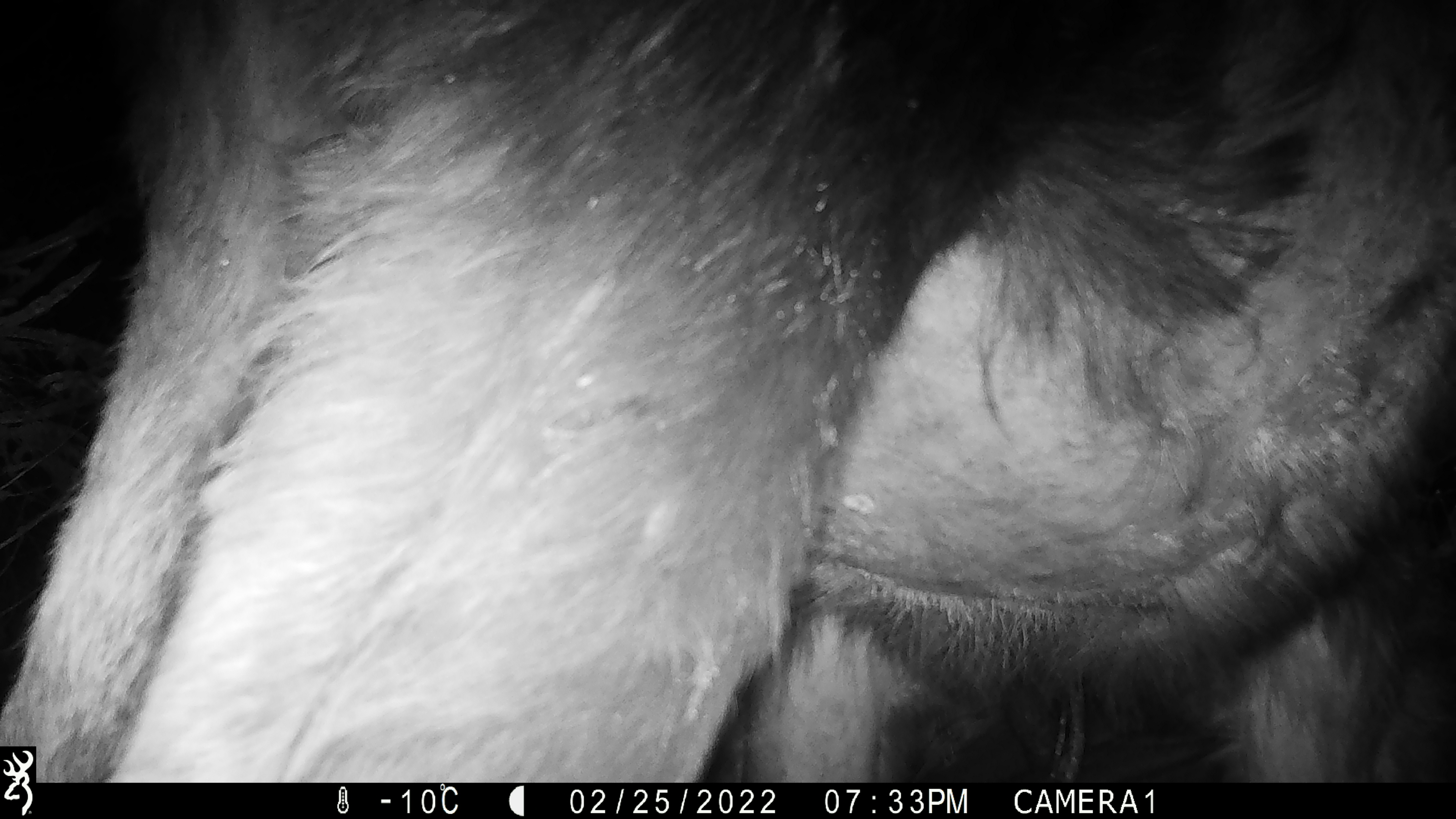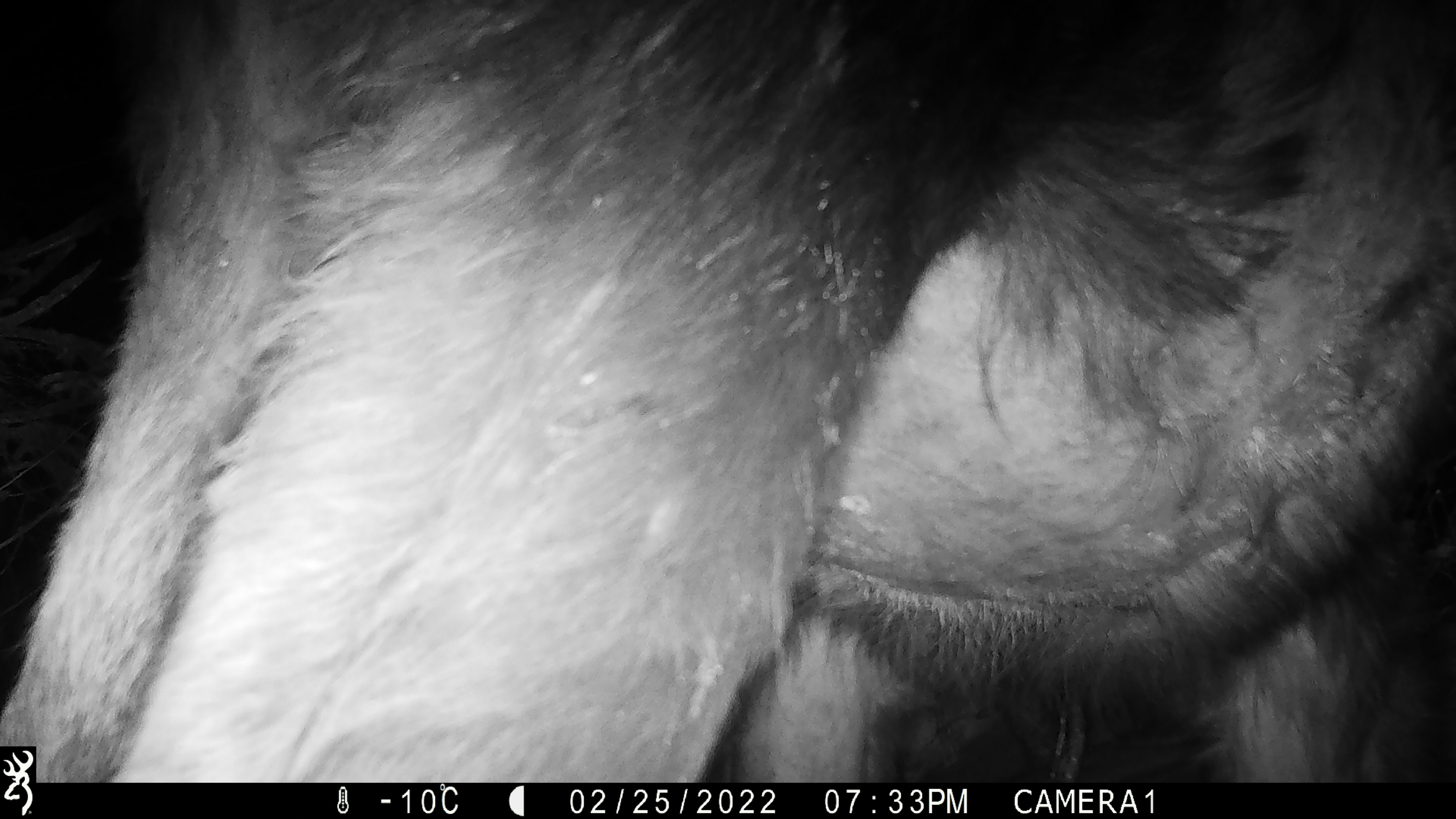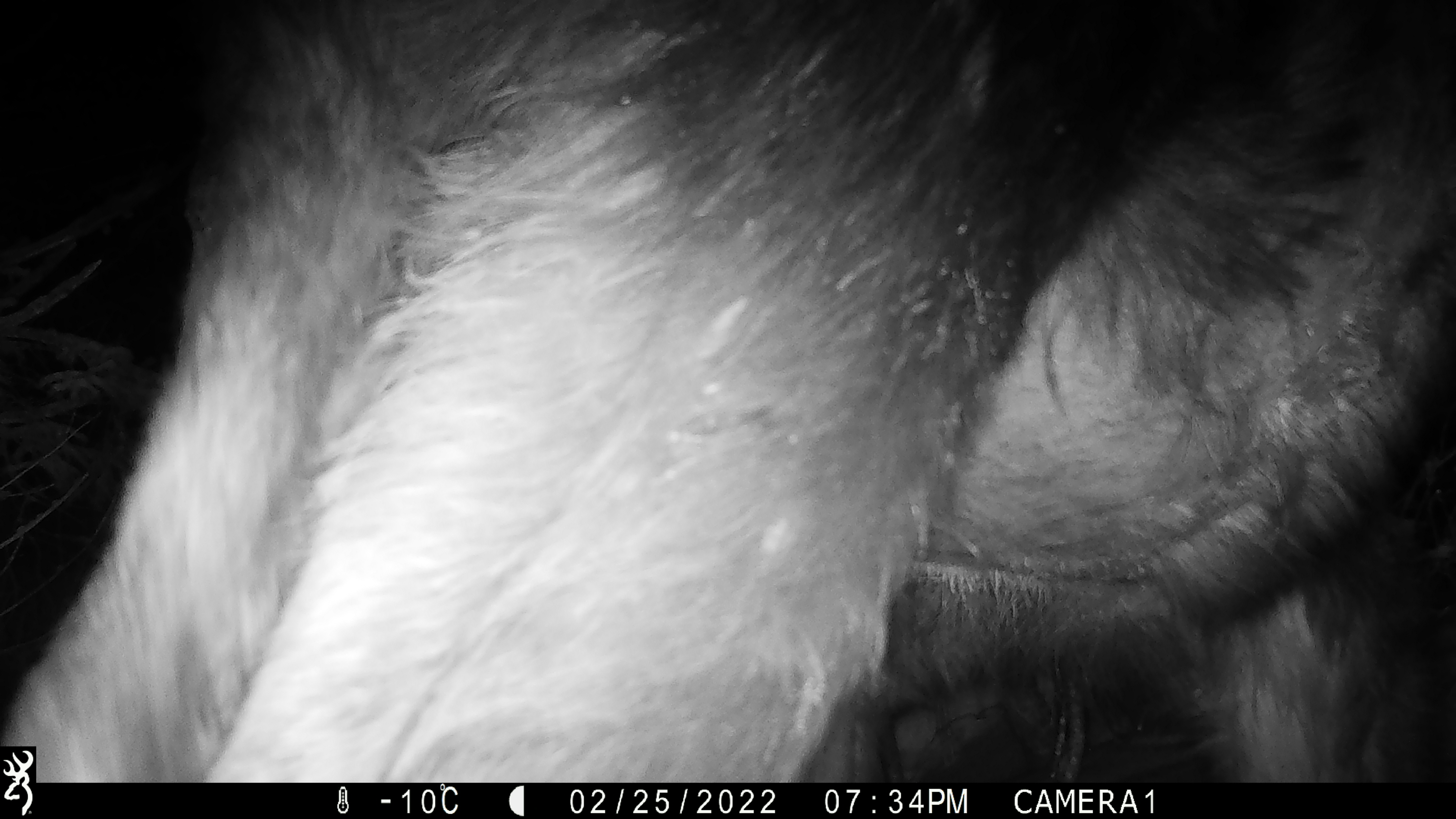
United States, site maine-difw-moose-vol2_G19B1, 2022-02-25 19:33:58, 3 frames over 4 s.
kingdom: Animalia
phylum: Chordata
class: Mammalia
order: Artiodactyla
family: Cervidae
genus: Alces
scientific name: Alces alces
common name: moose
Moose (Alces alces).